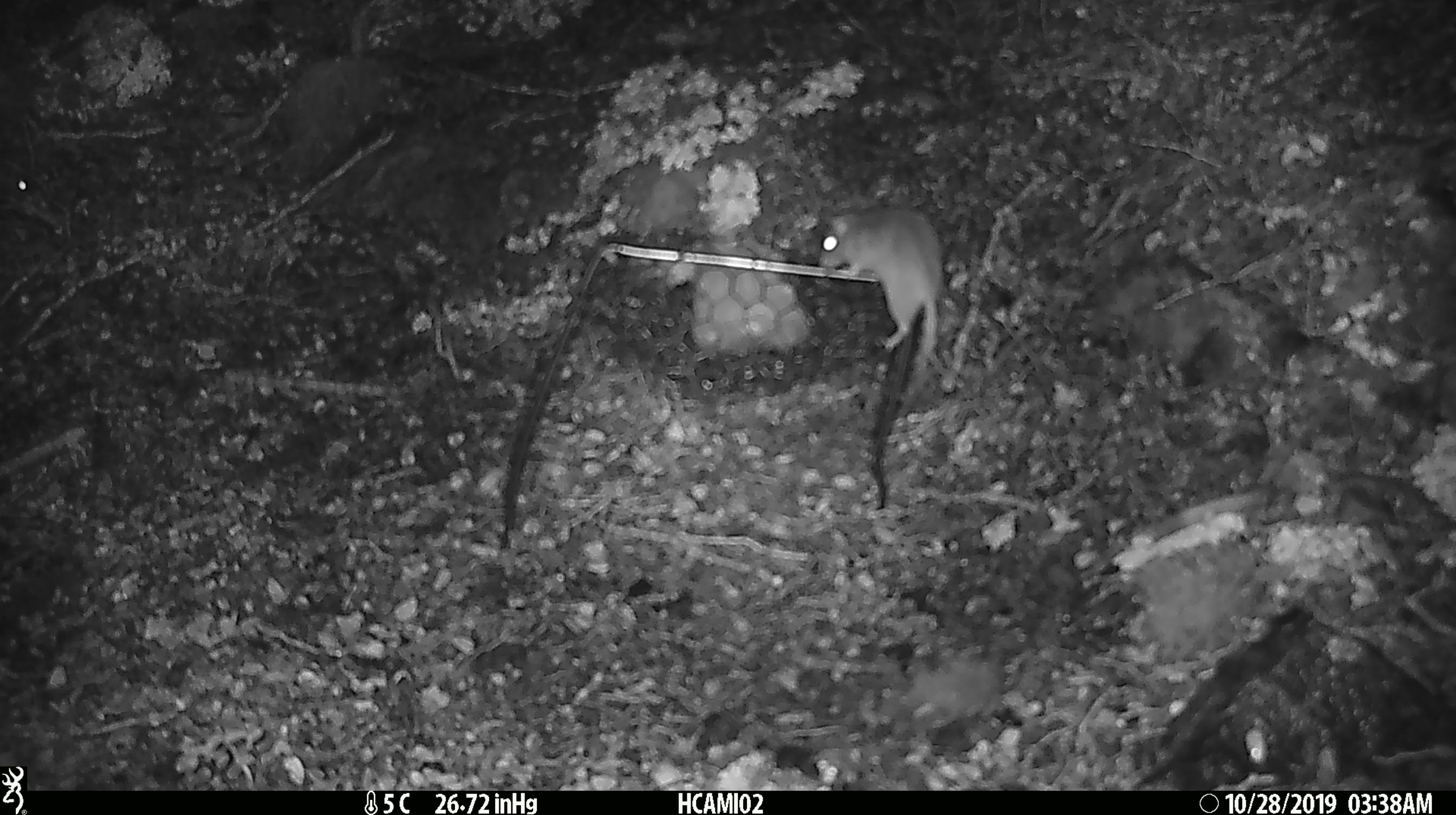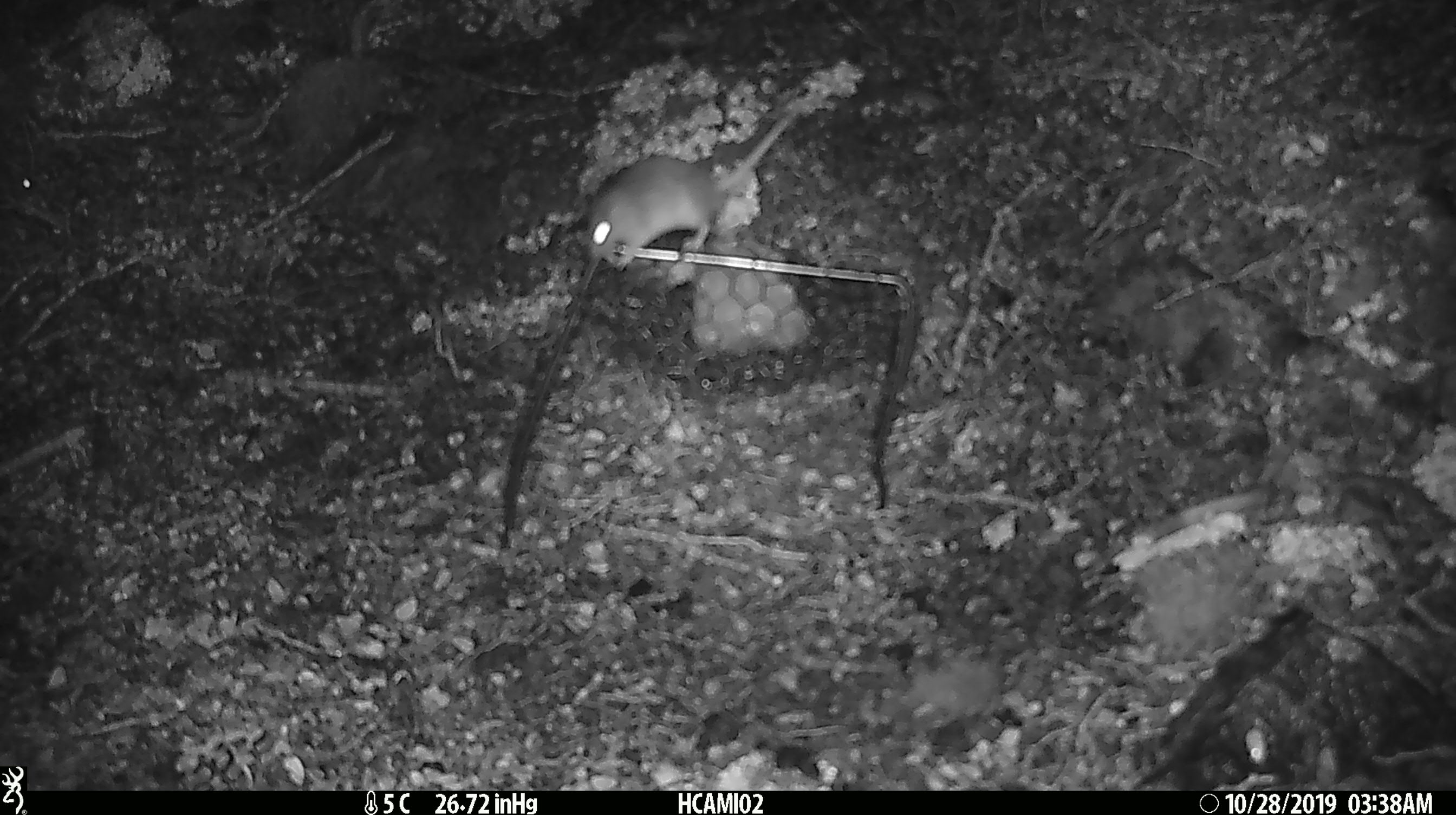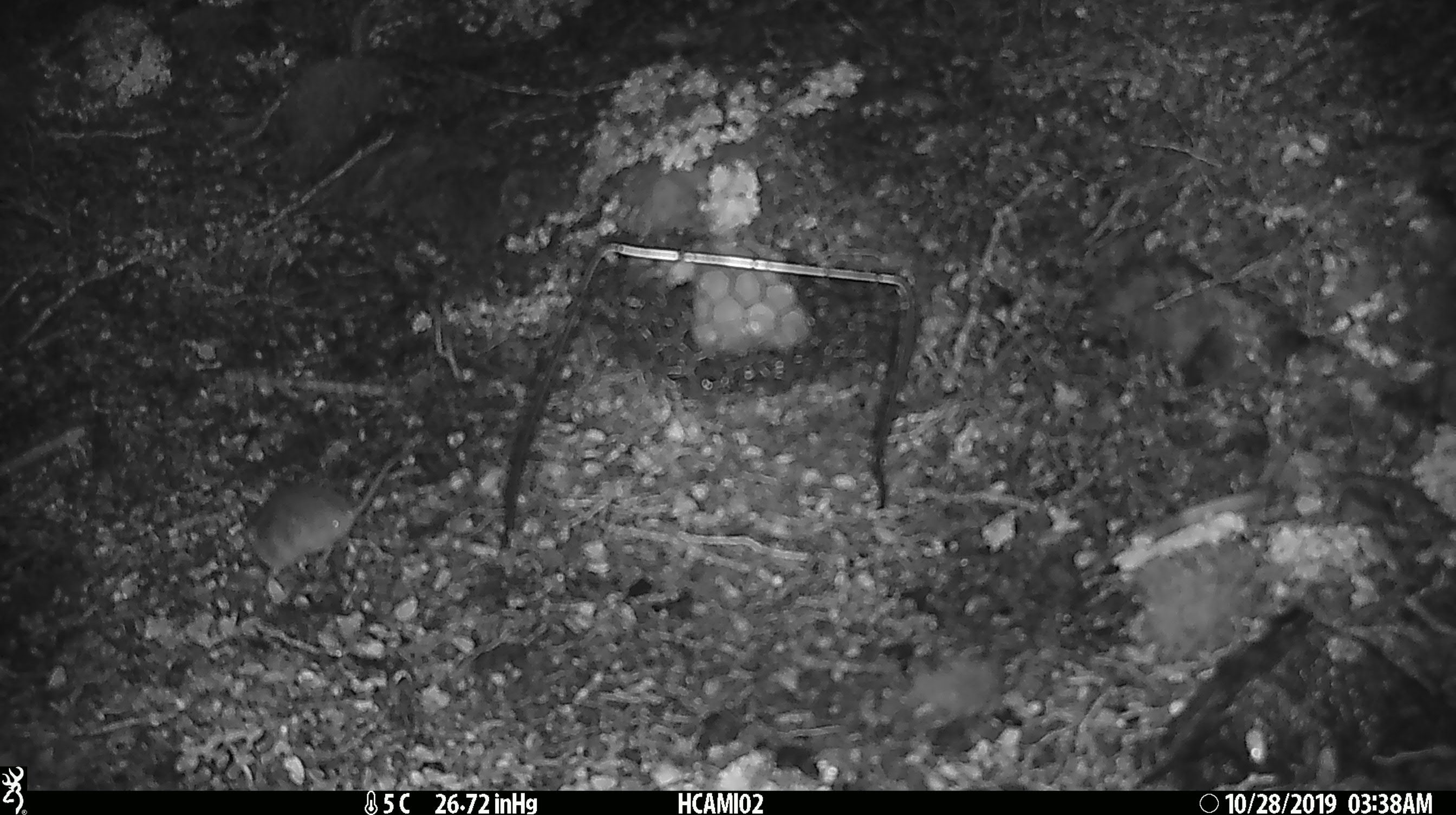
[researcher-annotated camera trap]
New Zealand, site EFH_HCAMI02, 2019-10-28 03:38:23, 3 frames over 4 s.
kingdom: Animalia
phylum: Chordata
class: Mammalia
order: Rodentia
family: Muridae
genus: Mus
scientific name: Mus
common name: mouse